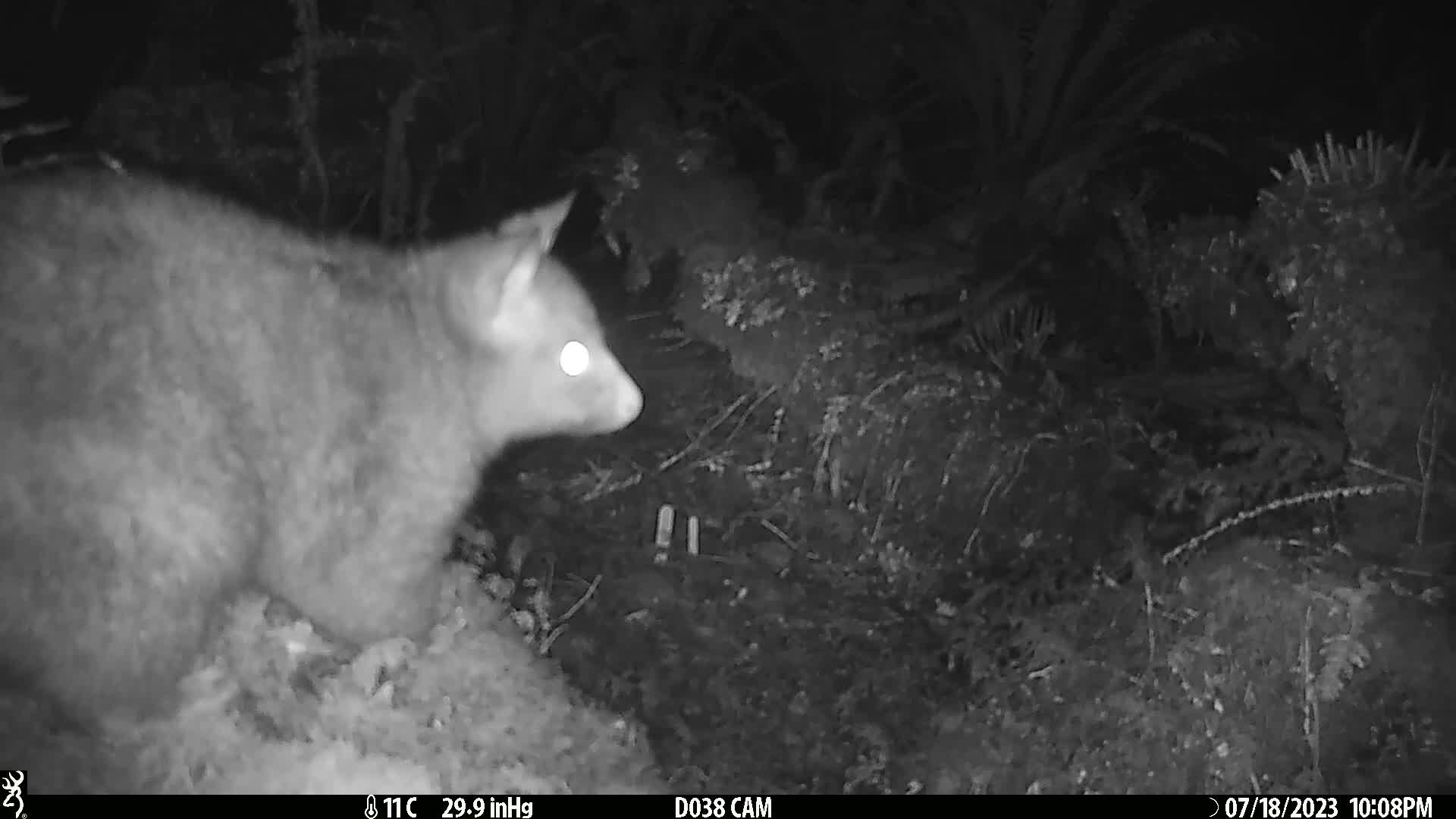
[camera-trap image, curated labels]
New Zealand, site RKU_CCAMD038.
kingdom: Animalia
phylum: Chordata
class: Mammalia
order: Diprotodontia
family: Phalangeridae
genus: Trichosurus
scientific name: Trichosurus vulpecula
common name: common brushtail possum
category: possum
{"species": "possum (common brushtail possum) (Trichosurus vulpecula)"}